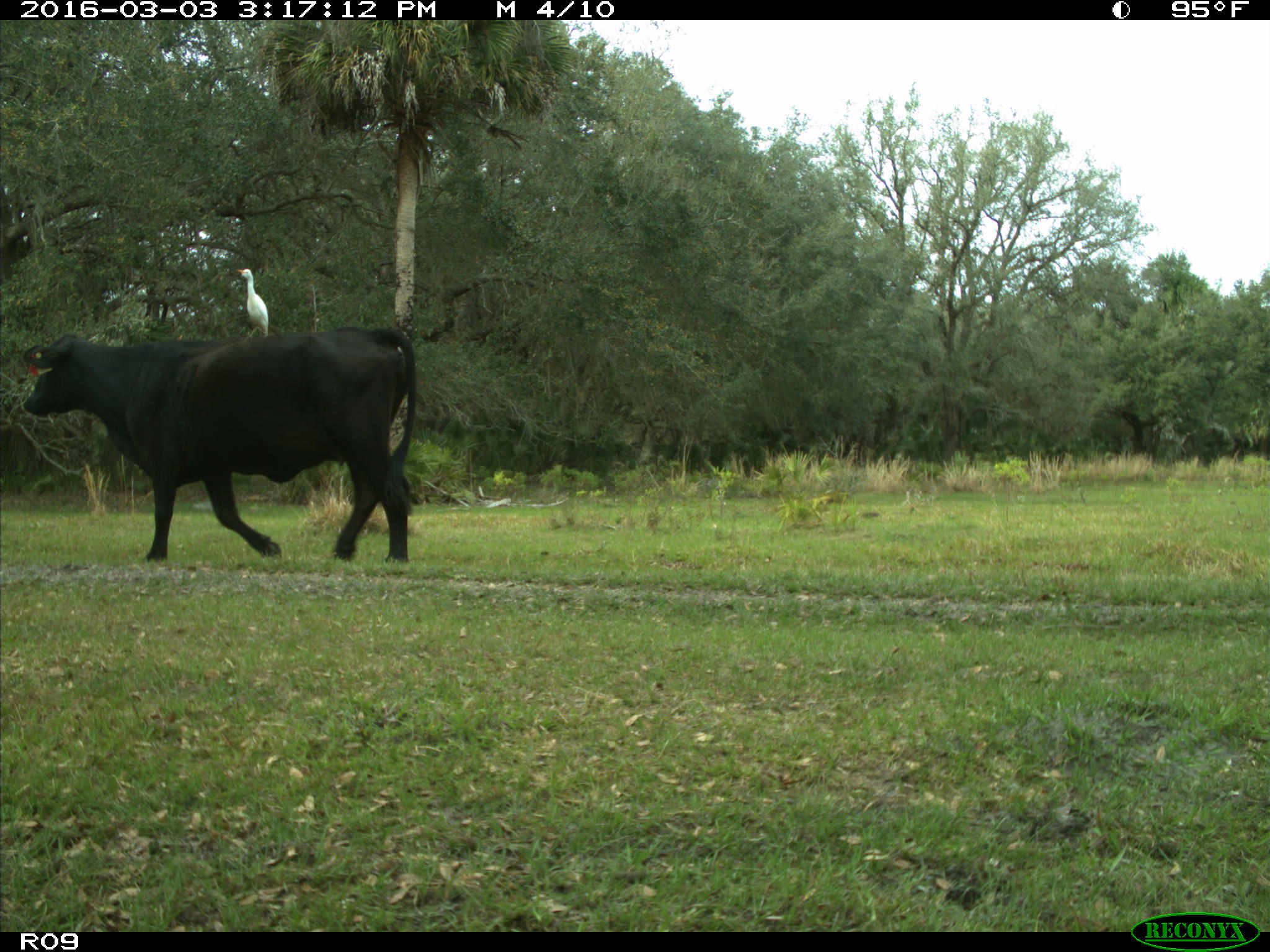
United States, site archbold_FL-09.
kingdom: Animalia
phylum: Chordata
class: Mammalia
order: Artiodactyla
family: Bovidae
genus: Bos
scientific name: Bos taurus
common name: domestic cow